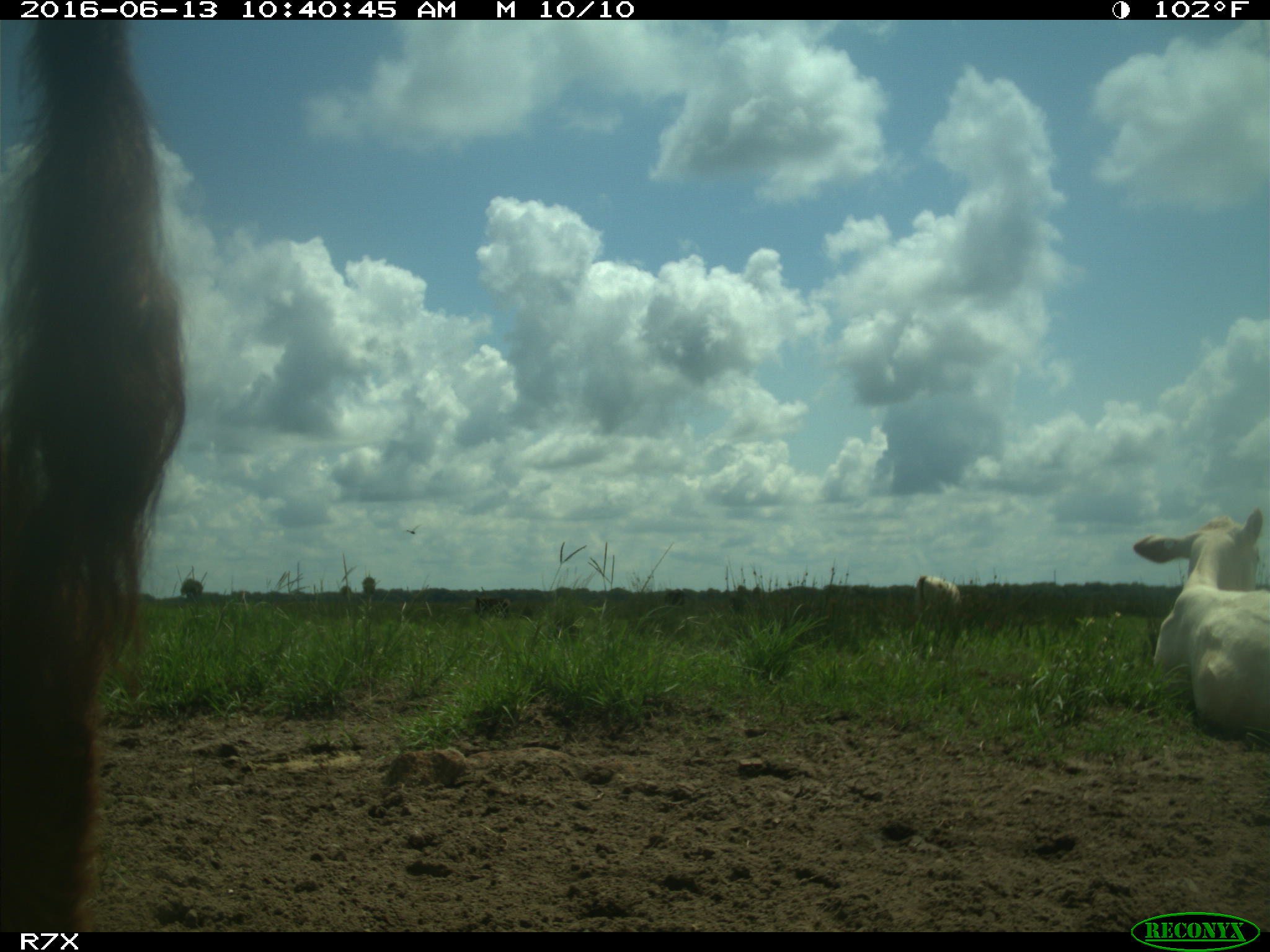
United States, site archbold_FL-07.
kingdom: Animalia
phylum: Chordata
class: Mammalia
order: Artiodactyla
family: Bovidae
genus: Bos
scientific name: Bos taurus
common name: domestic cow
Bos taurus (domestic cow).